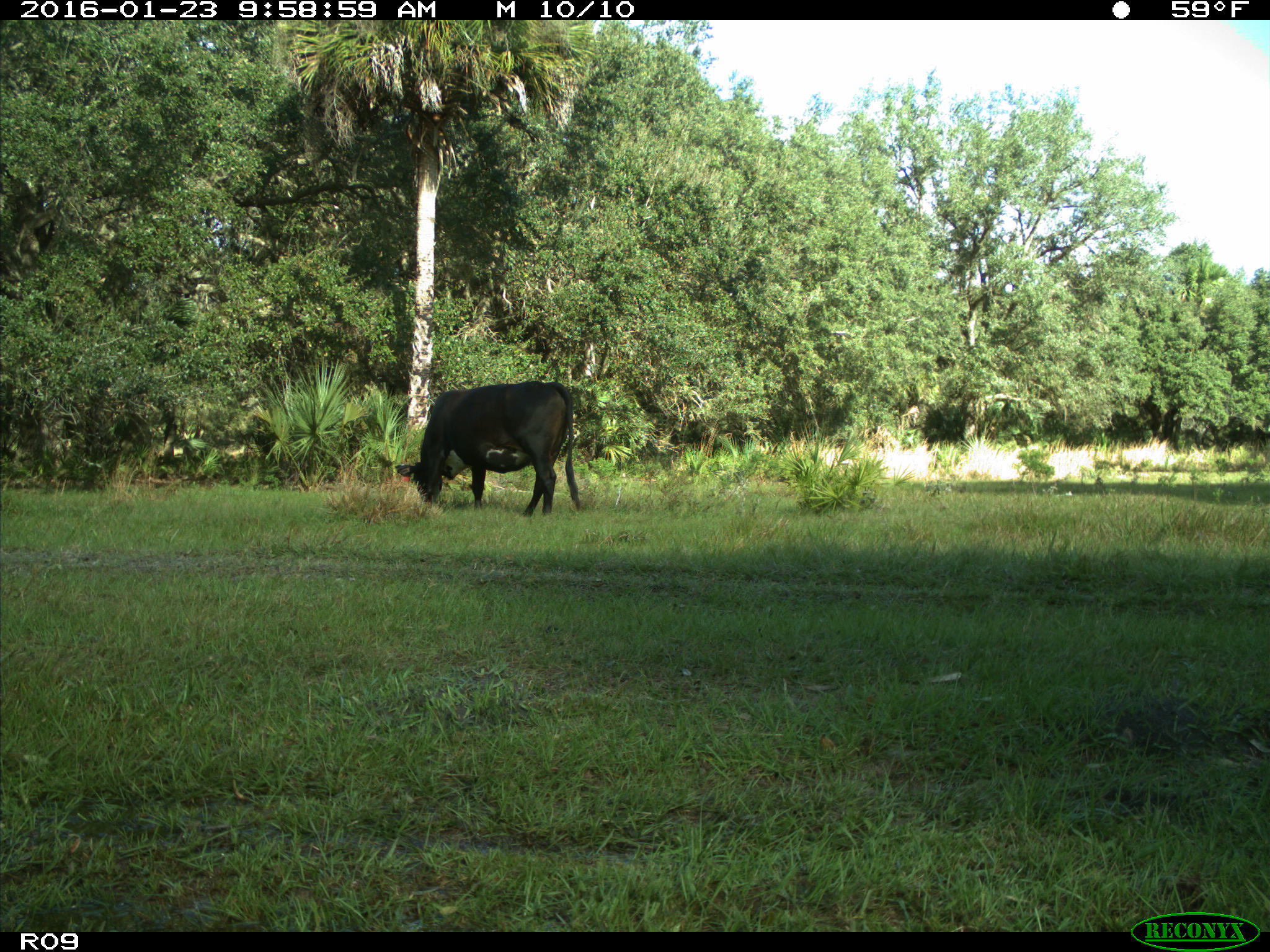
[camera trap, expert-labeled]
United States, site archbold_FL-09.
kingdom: Animalia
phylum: Chordata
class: Mammalia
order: Artiodactyla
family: Bovidae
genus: Bos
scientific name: Bos taurus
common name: domestic cow